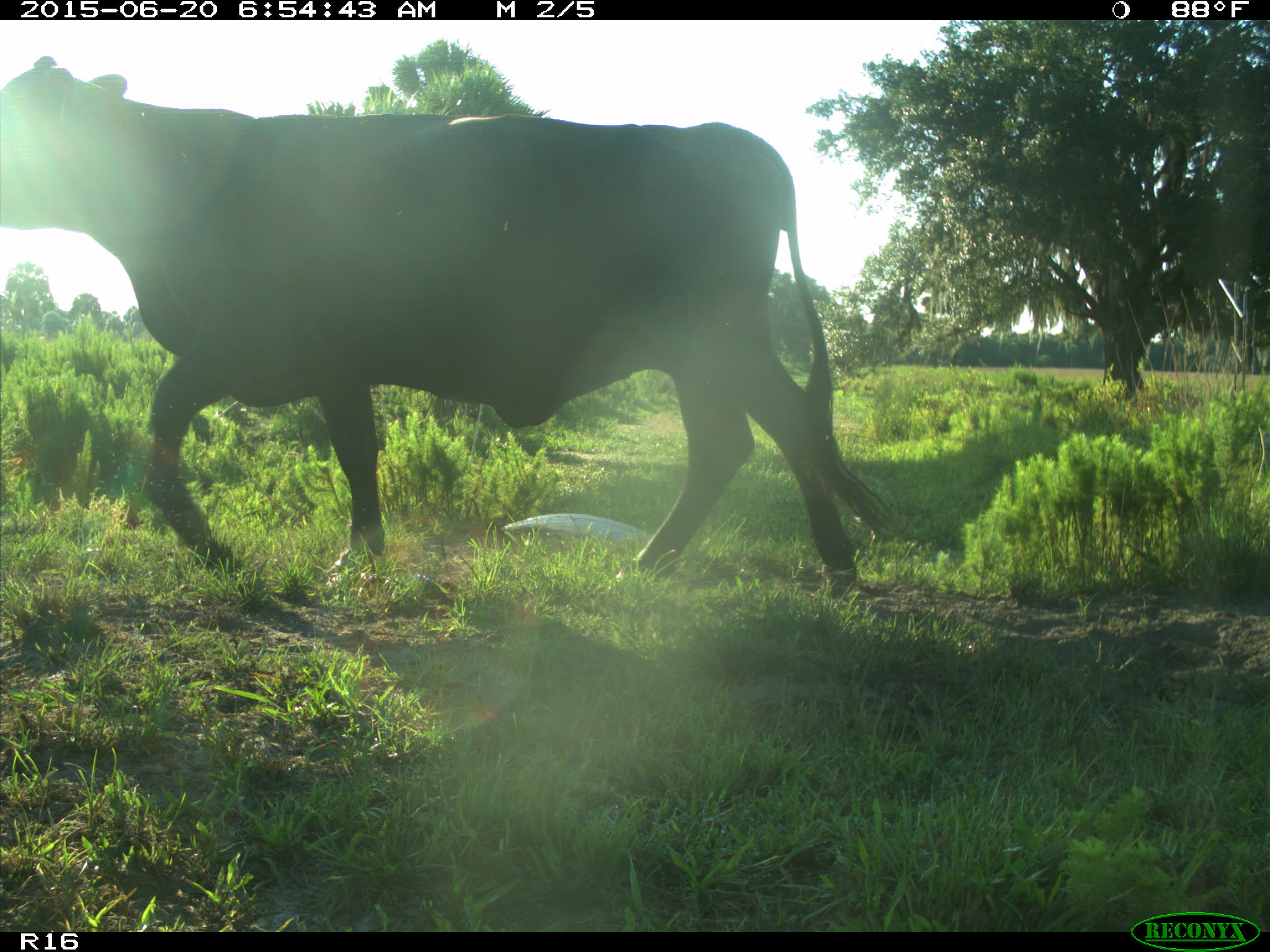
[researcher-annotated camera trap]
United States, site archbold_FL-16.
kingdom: Animalia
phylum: Chordata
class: Mammalia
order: Artiodactyla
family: Bovidae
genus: Bos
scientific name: Bos taurus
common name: domestic cow